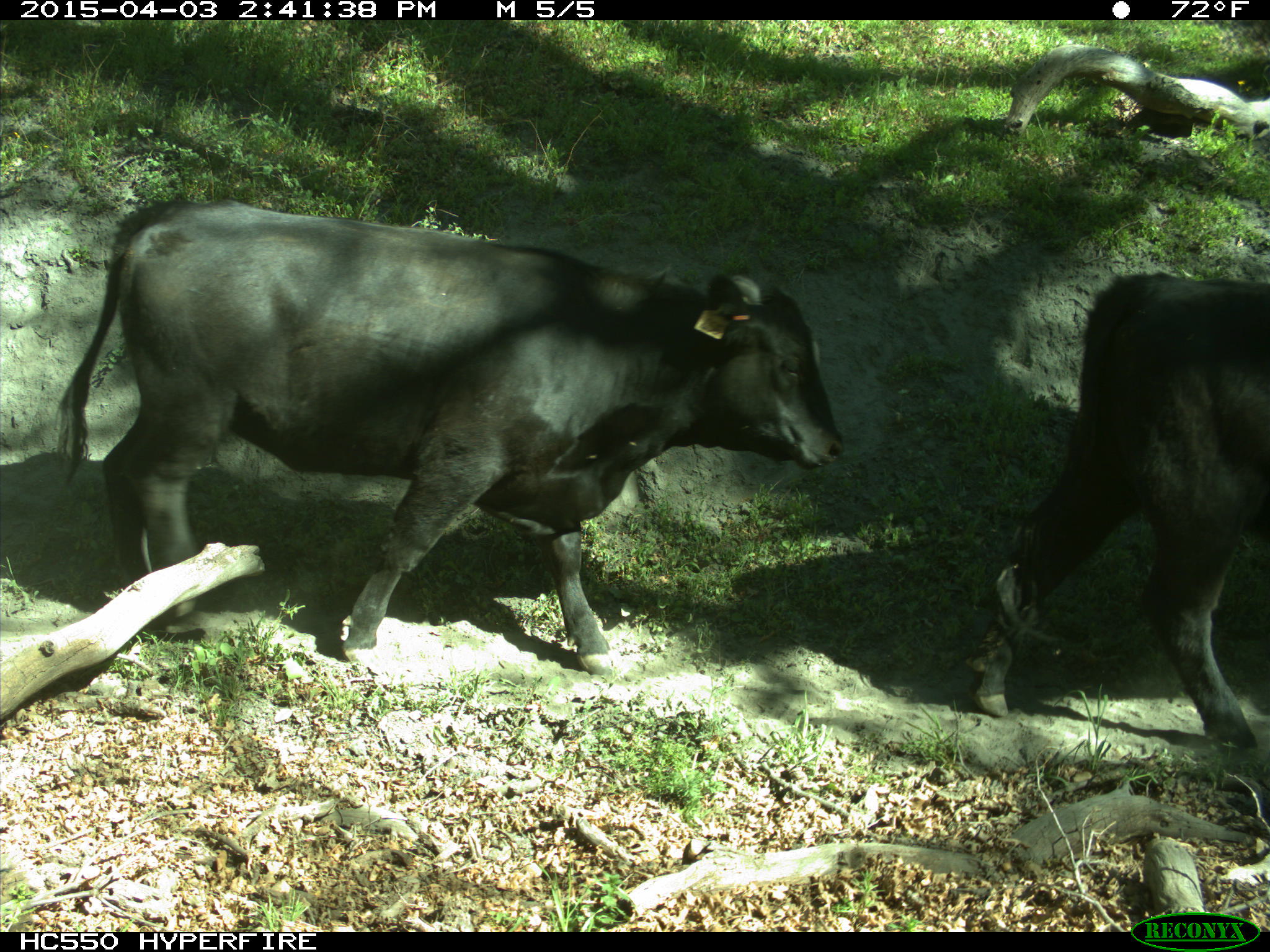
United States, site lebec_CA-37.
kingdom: Animalia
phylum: Chordata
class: Mammalia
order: Artiodactyla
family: Bovidae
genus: Bos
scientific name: Bos taurus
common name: domestic cow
Bos taurus (domestic cow).